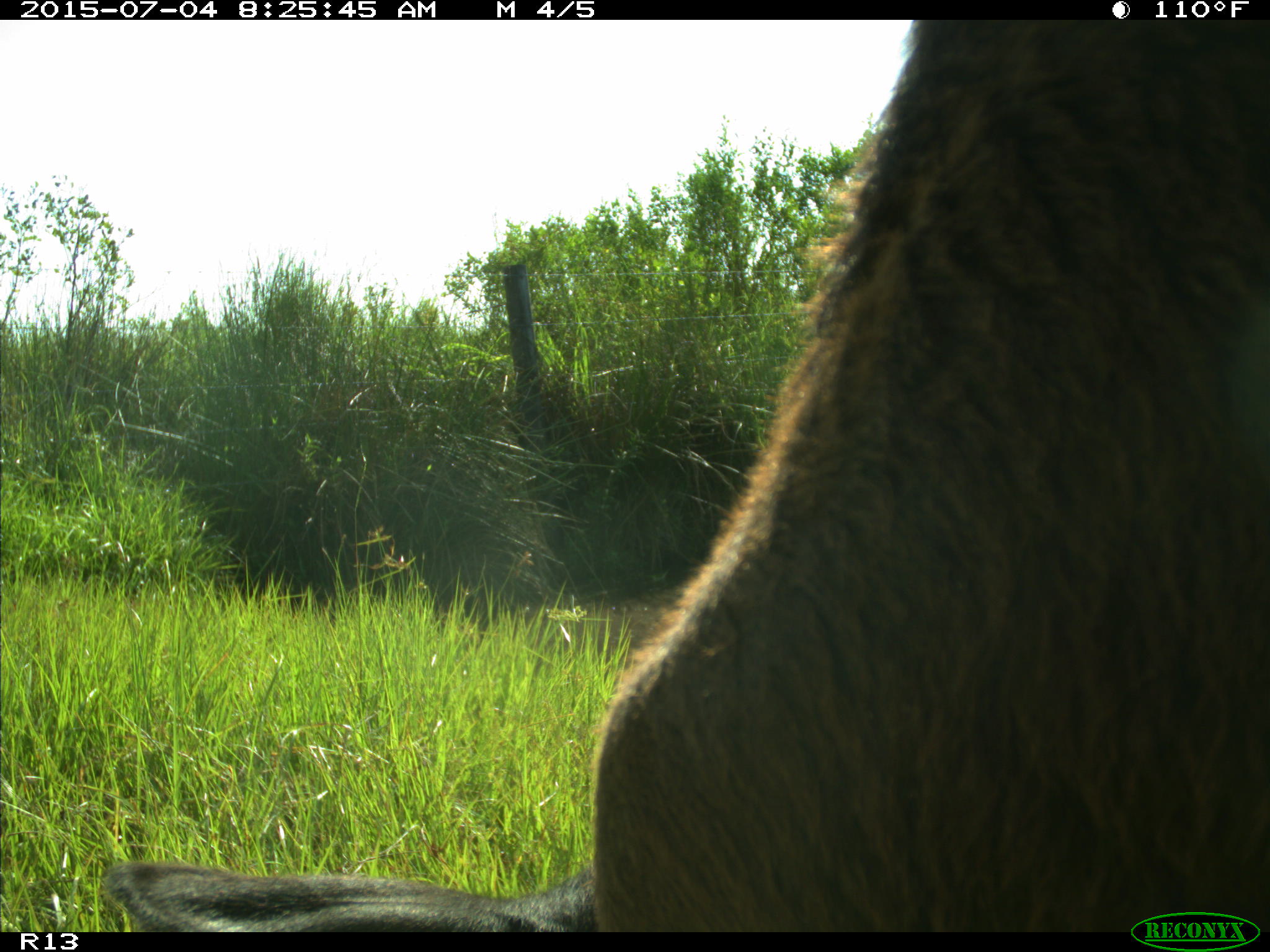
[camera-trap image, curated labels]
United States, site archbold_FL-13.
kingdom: Animalia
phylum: Chordata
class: Mammalia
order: Artiodactyla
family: Bovidae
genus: Bos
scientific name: Bos taurus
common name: domestic cow